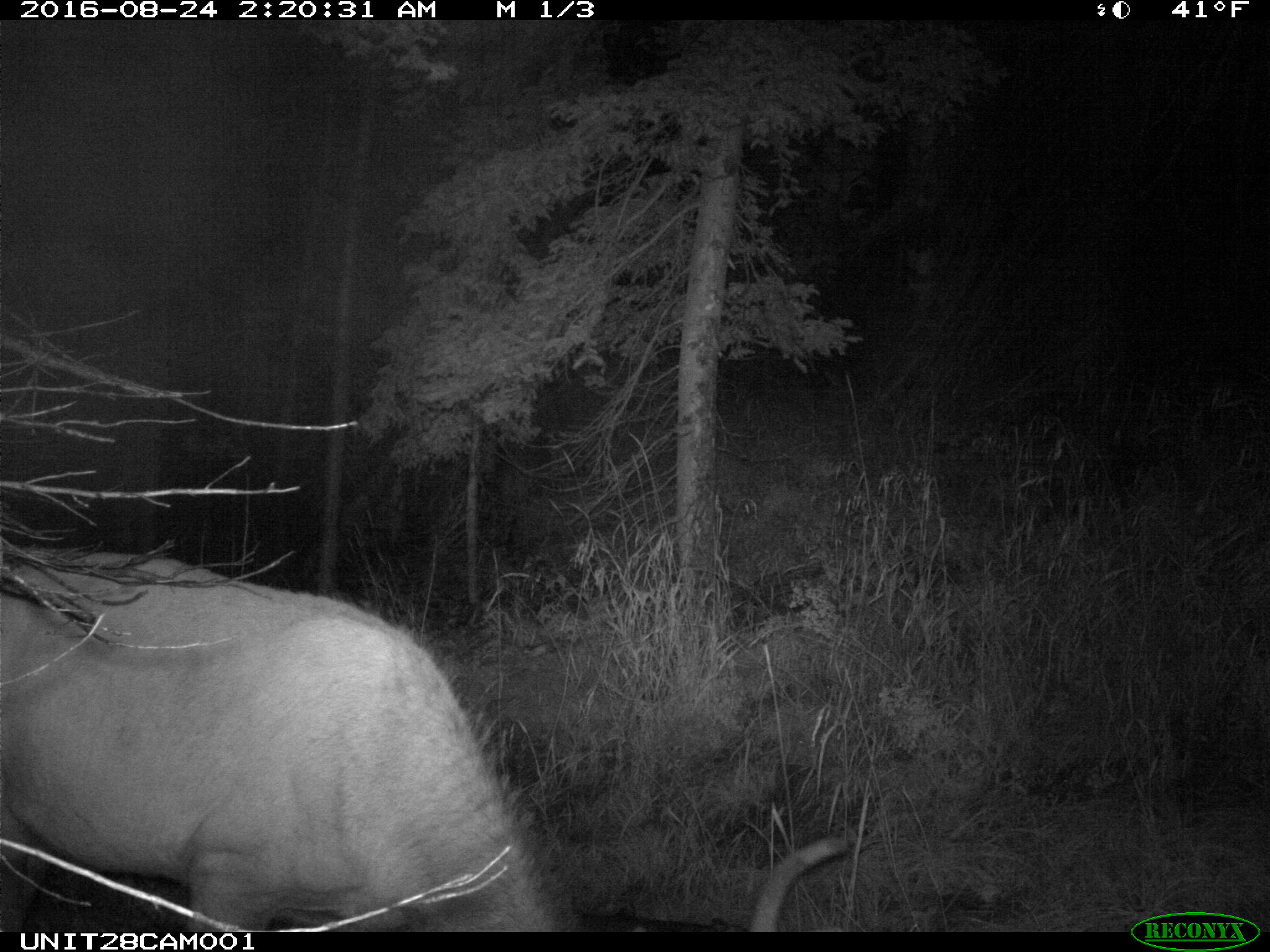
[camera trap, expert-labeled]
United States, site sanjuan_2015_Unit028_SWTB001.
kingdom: Animalia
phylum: Chordata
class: Mammalia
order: Artiodactyla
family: Cervidae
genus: Cervus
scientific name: Cervus elaphus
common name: red deer